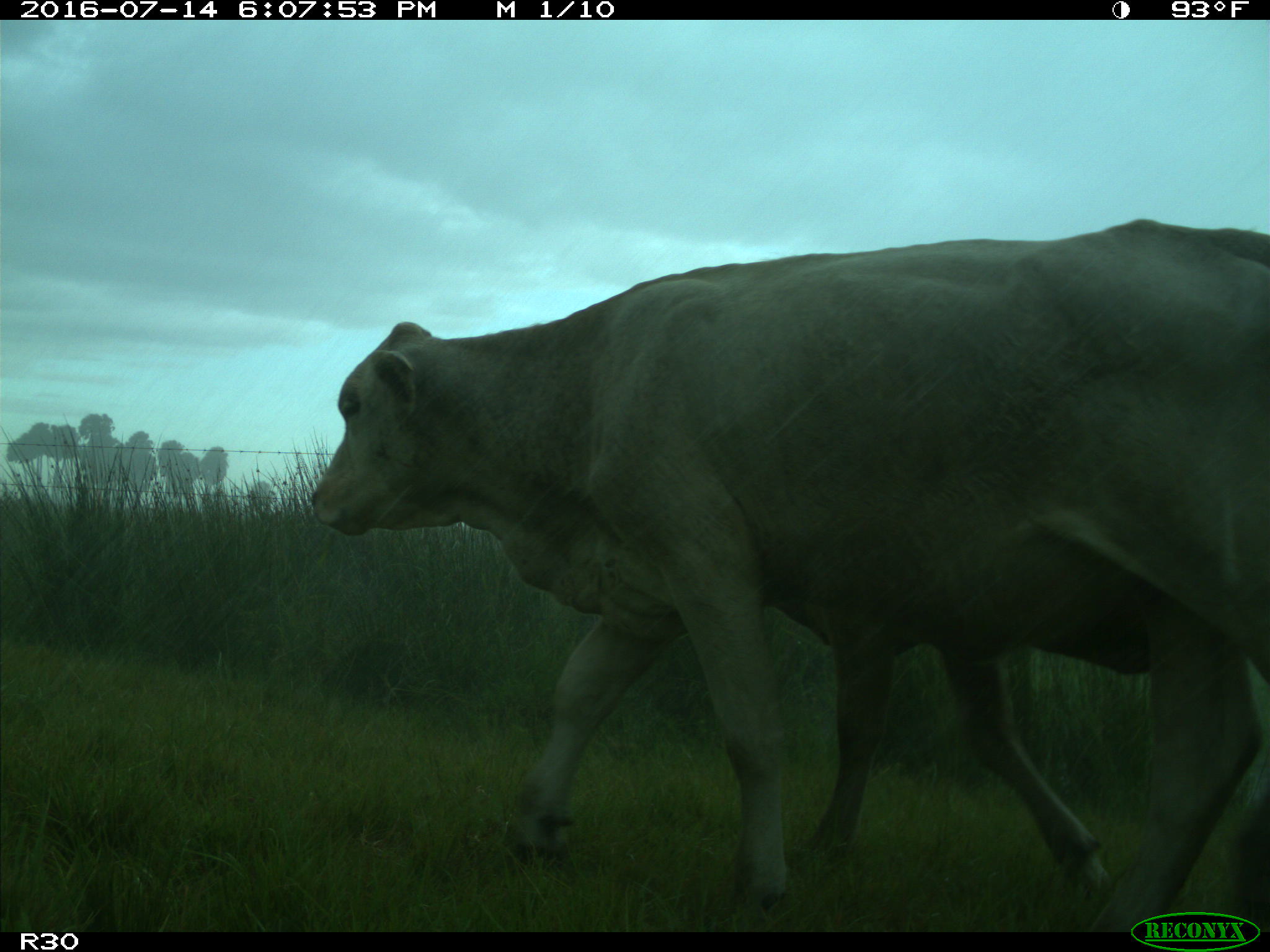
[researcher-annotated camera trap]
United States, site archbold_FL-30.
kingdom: Animalia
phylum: Chordata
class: Mammalia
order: Artiodactyla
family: Bovidae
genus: Bos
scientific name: Bos taurus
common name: domestic cow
Bos taurus (domestic cow).